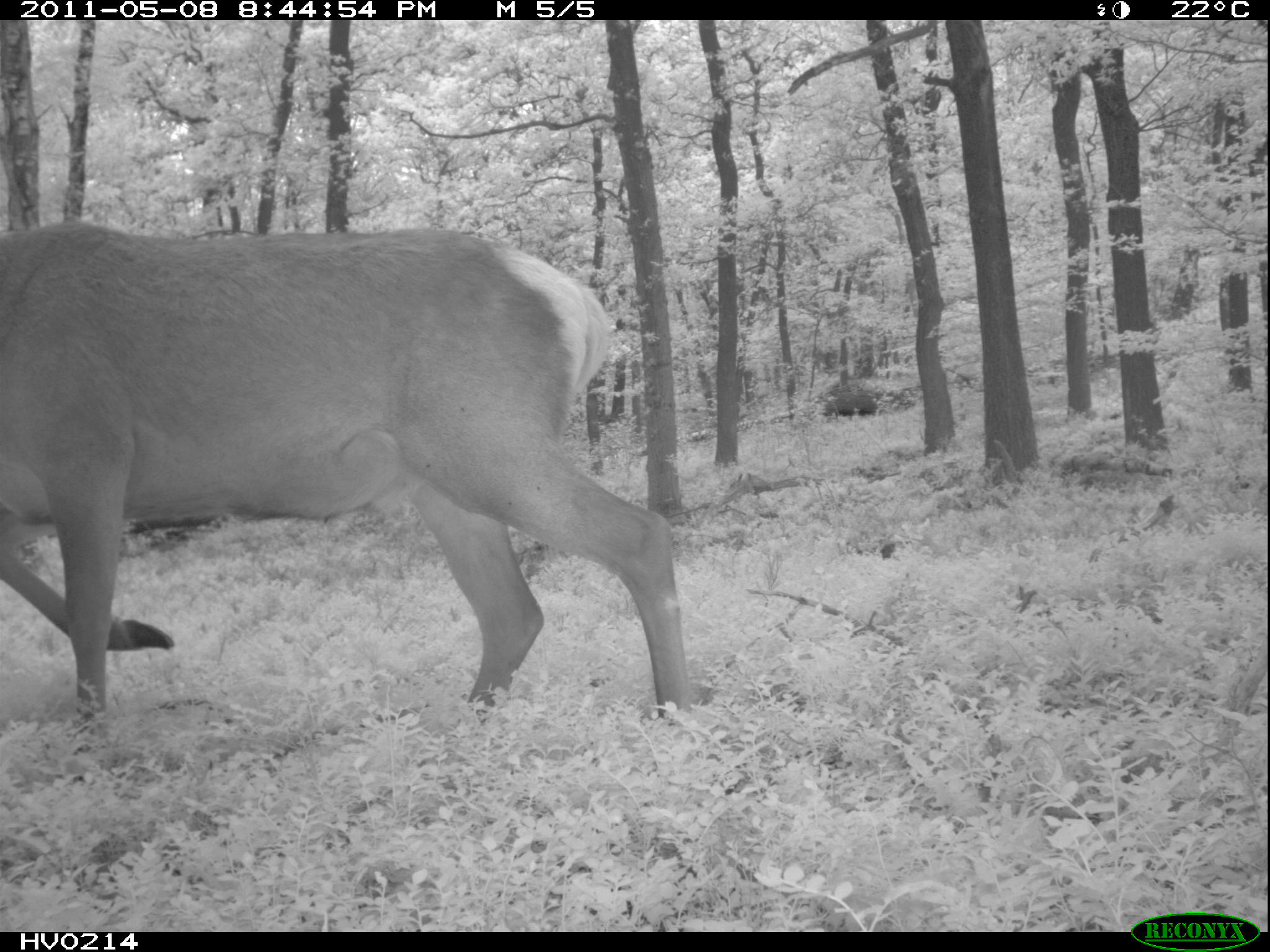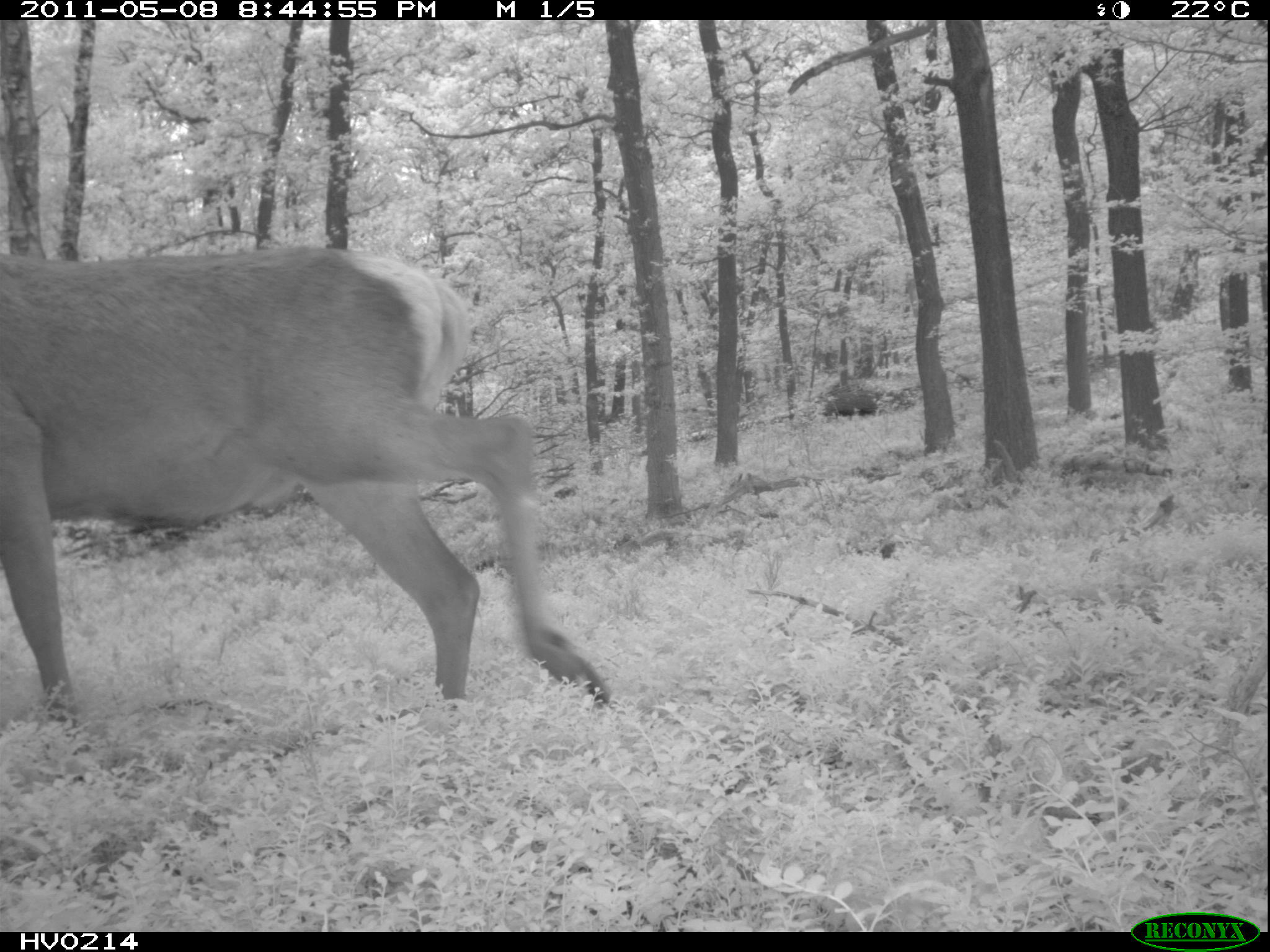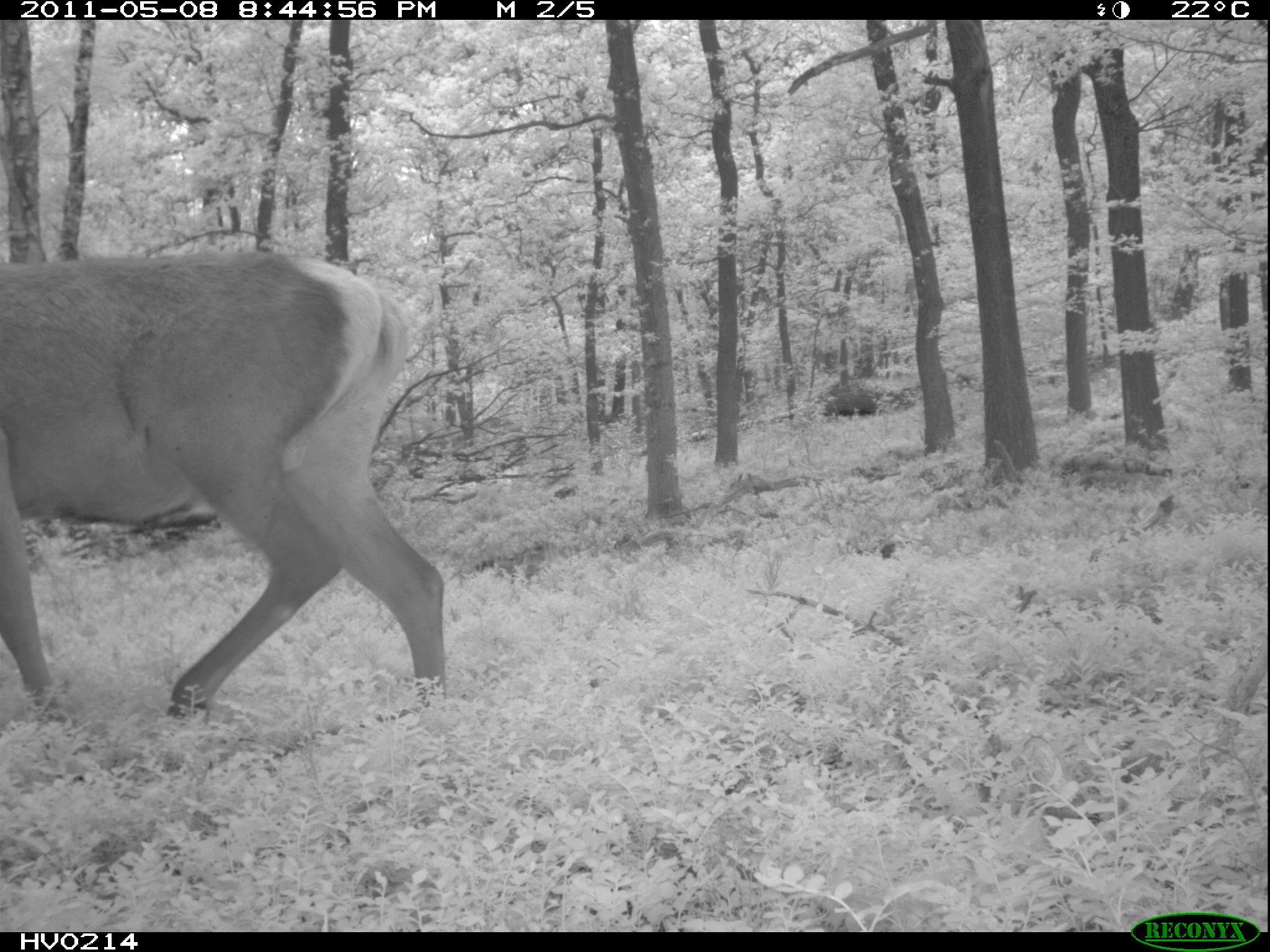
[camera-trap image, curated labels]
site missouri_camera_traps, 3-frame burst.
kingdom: Animalia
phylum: Chordata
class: Mammalia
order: Artiodactyla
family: Cervidae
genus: Cervus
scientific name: Cervus elaphus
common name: red deer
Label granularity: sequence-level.